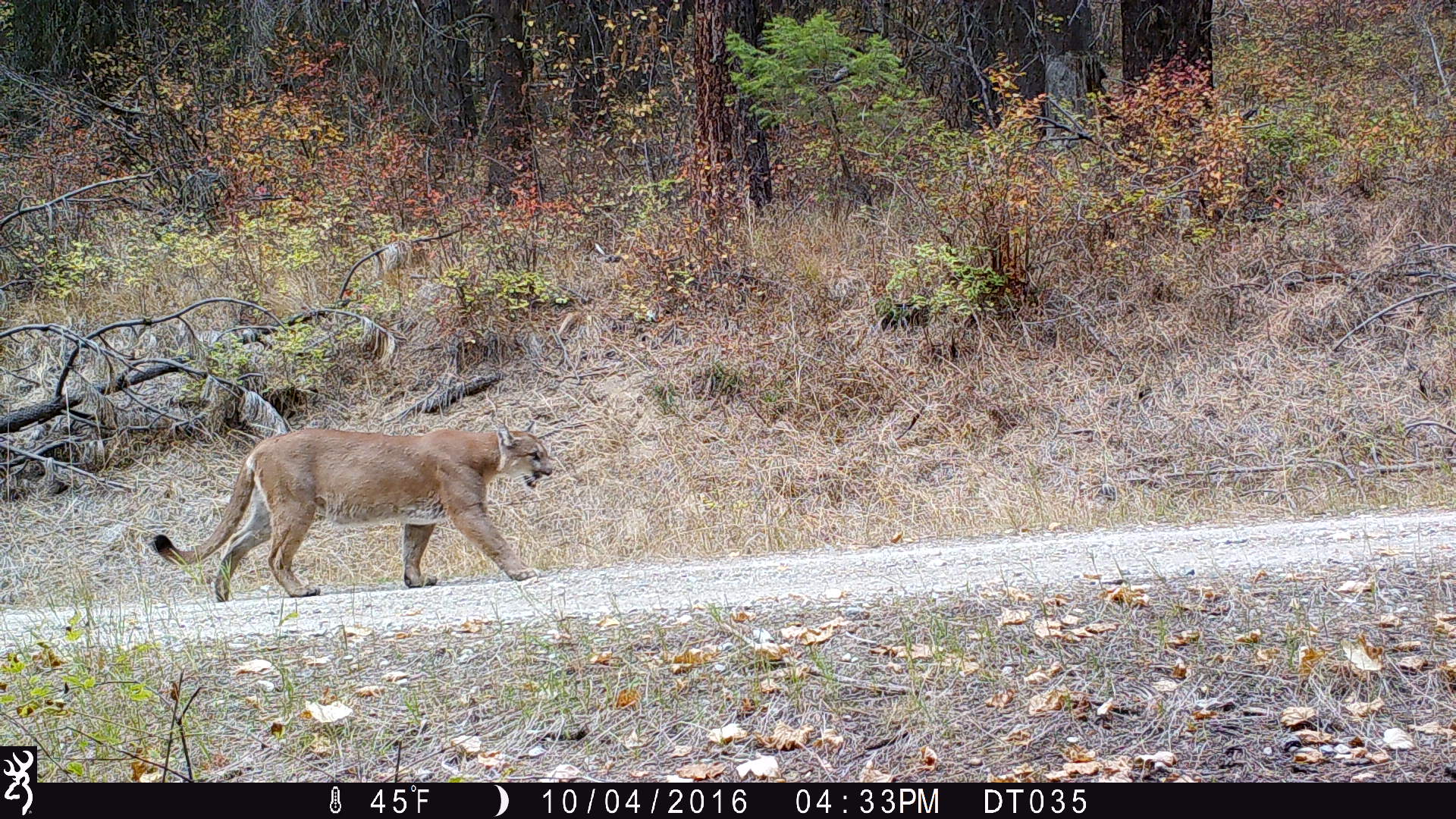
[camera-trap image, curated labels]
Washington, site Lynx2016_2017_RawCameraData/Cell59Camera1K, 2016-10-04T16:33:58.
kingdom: Animalia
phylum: Chordata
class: Mammalia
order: Carnivora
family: Felidae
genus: Puma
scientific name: Puma concolor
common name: mountain lion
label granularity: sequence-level